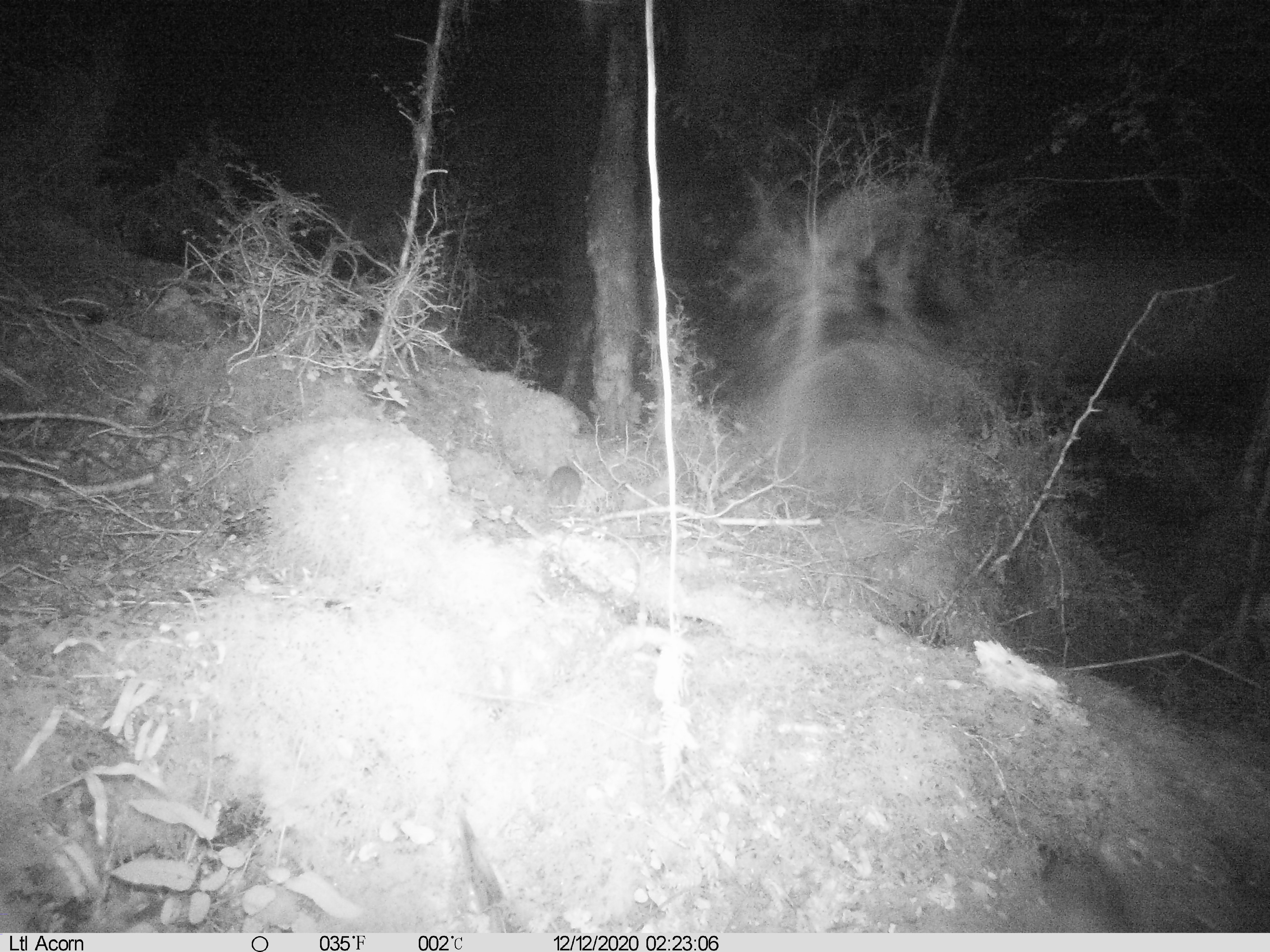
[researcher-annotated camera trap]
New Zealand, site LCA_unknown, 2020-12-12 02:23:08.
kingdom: Animalia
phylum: Chordata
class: Mammalia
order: Rodentia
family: Muridae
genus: Rattus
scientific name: Rattus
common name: rat